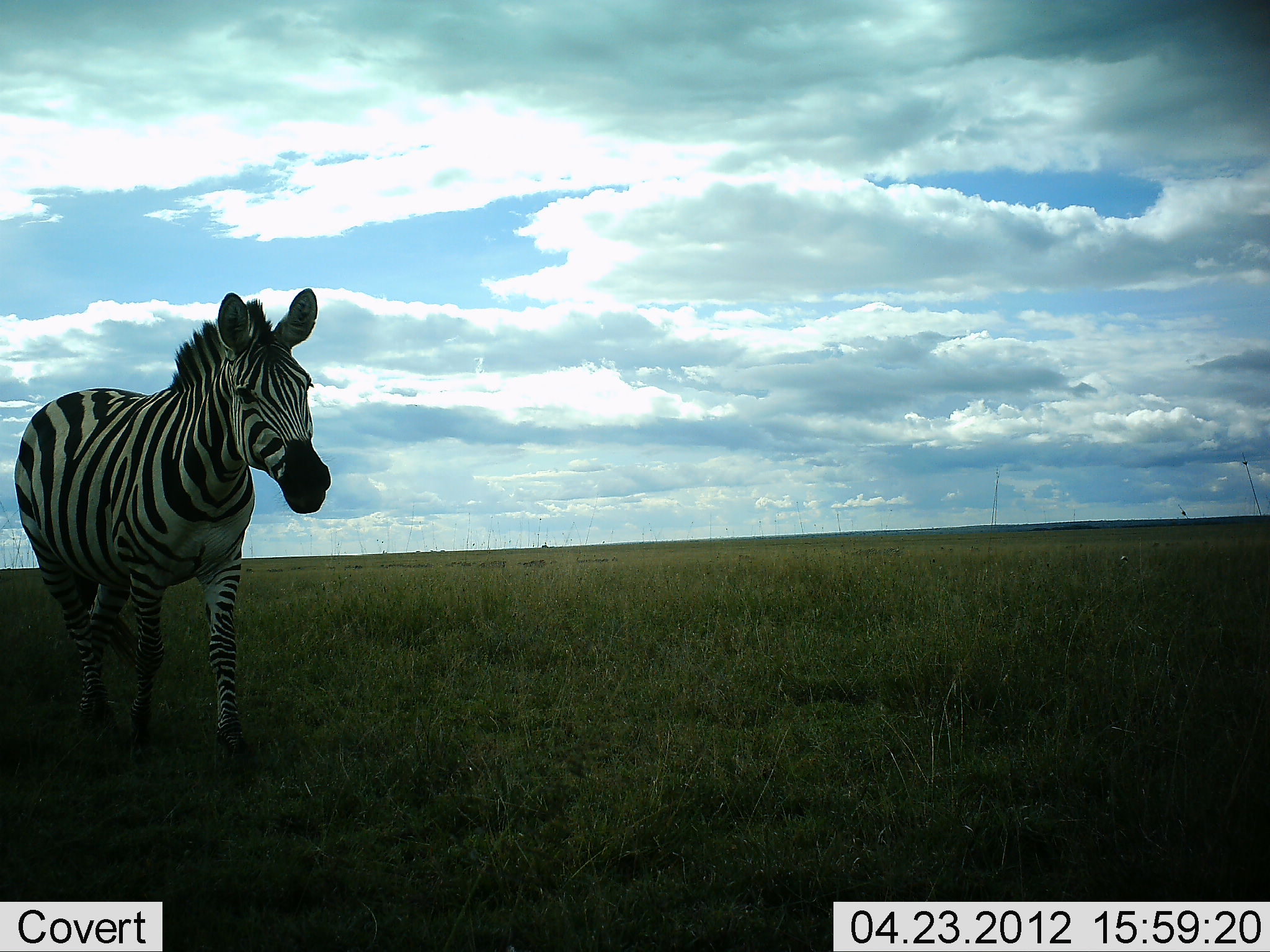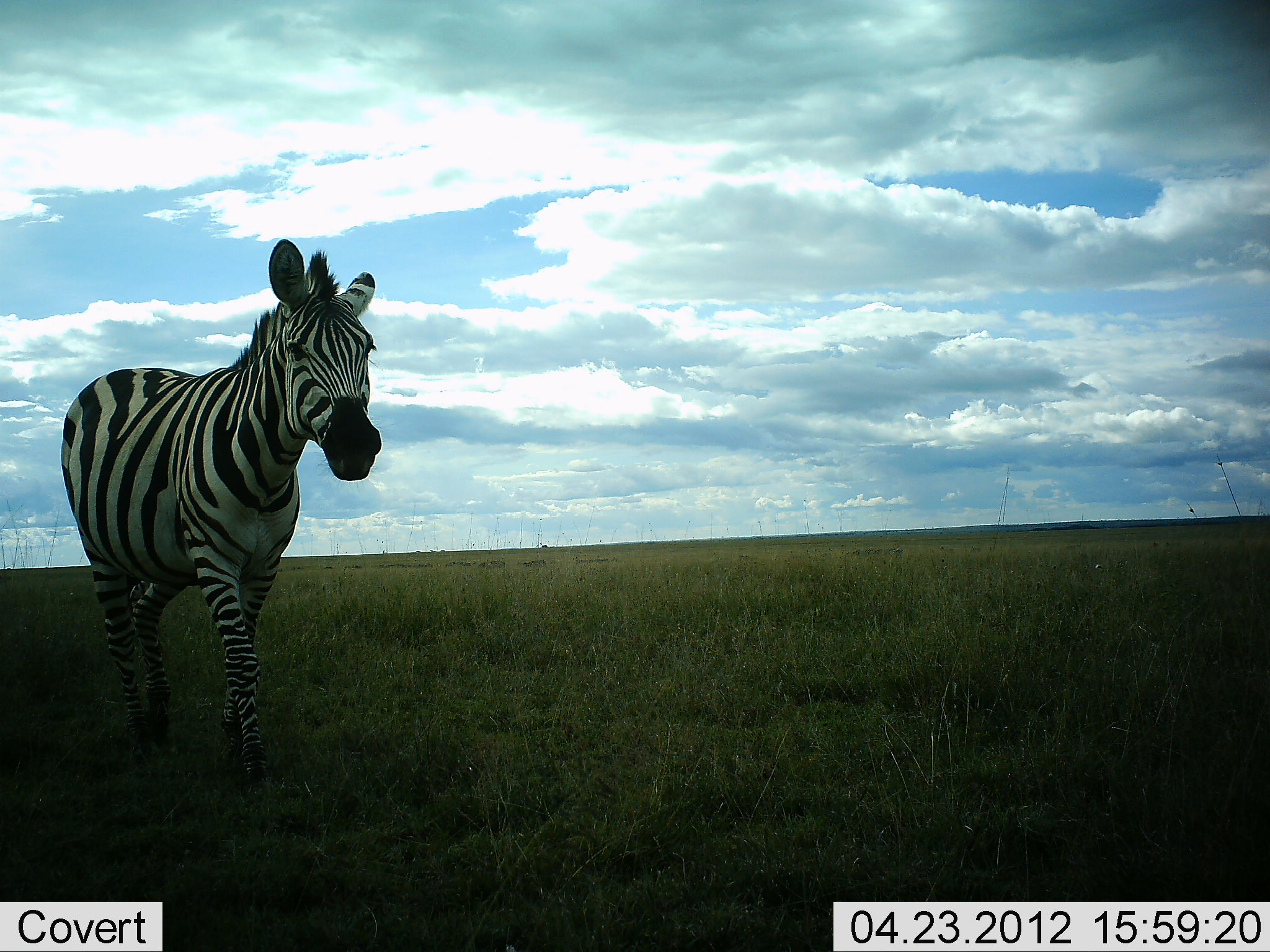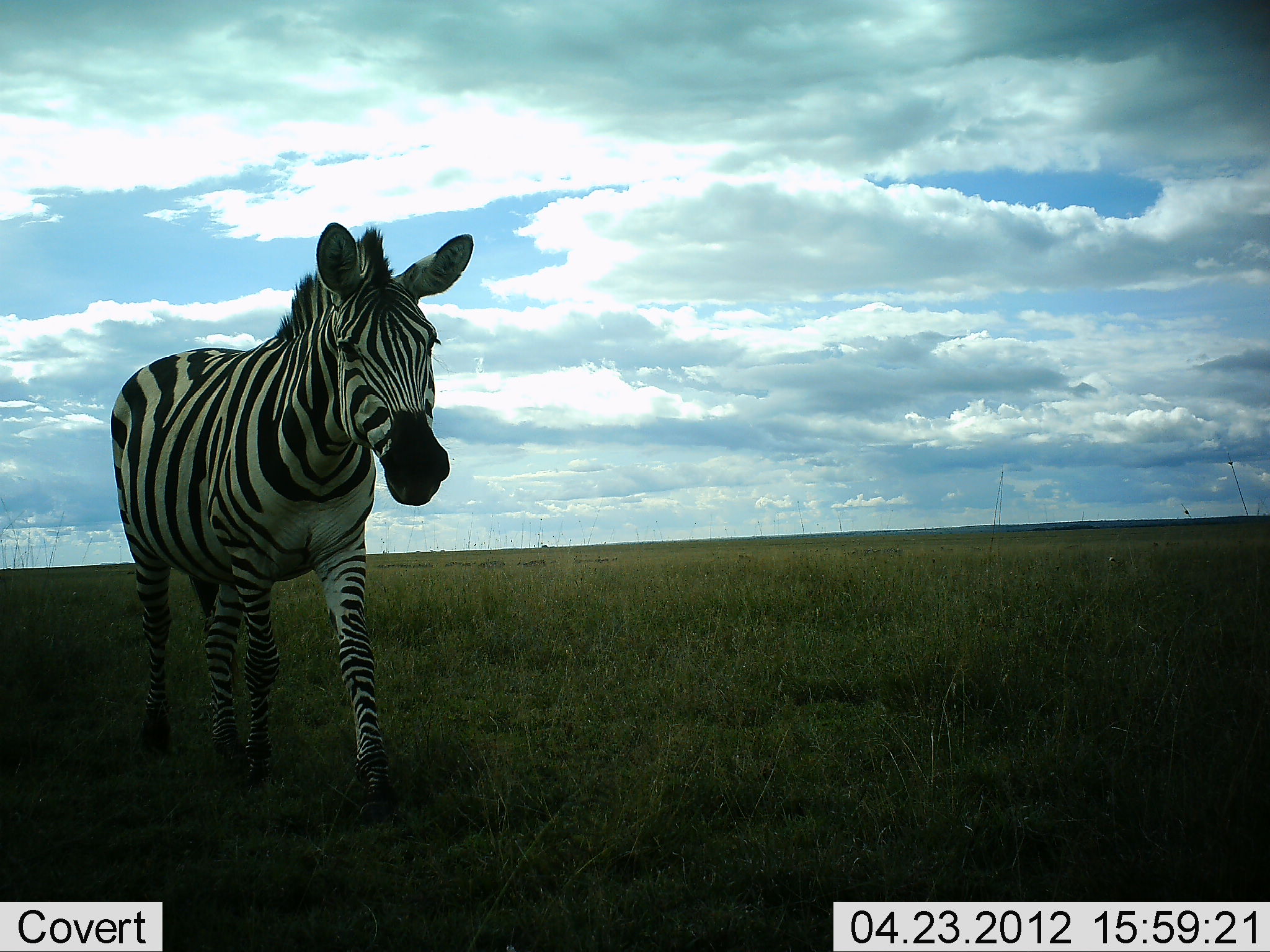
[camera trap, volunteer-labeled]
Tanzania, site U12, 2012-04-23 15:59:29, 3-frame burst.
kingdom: Animalia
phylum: Chordata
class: Mammalia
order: Perissodactyla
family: Equidae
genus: Equus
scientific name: Equus quagga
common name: plains zebra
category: zebra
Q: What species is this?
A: Zebra (plains zebra) (Equus quagga).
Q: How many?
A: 1.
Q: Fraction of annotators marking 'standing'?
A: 0%.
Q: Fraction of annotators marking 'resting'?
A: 0%.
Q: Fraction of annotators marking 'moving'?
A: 100%.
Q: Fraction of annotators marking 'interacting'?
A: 0%.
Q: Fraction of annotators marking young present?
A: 0%.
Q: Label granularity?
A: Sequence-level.